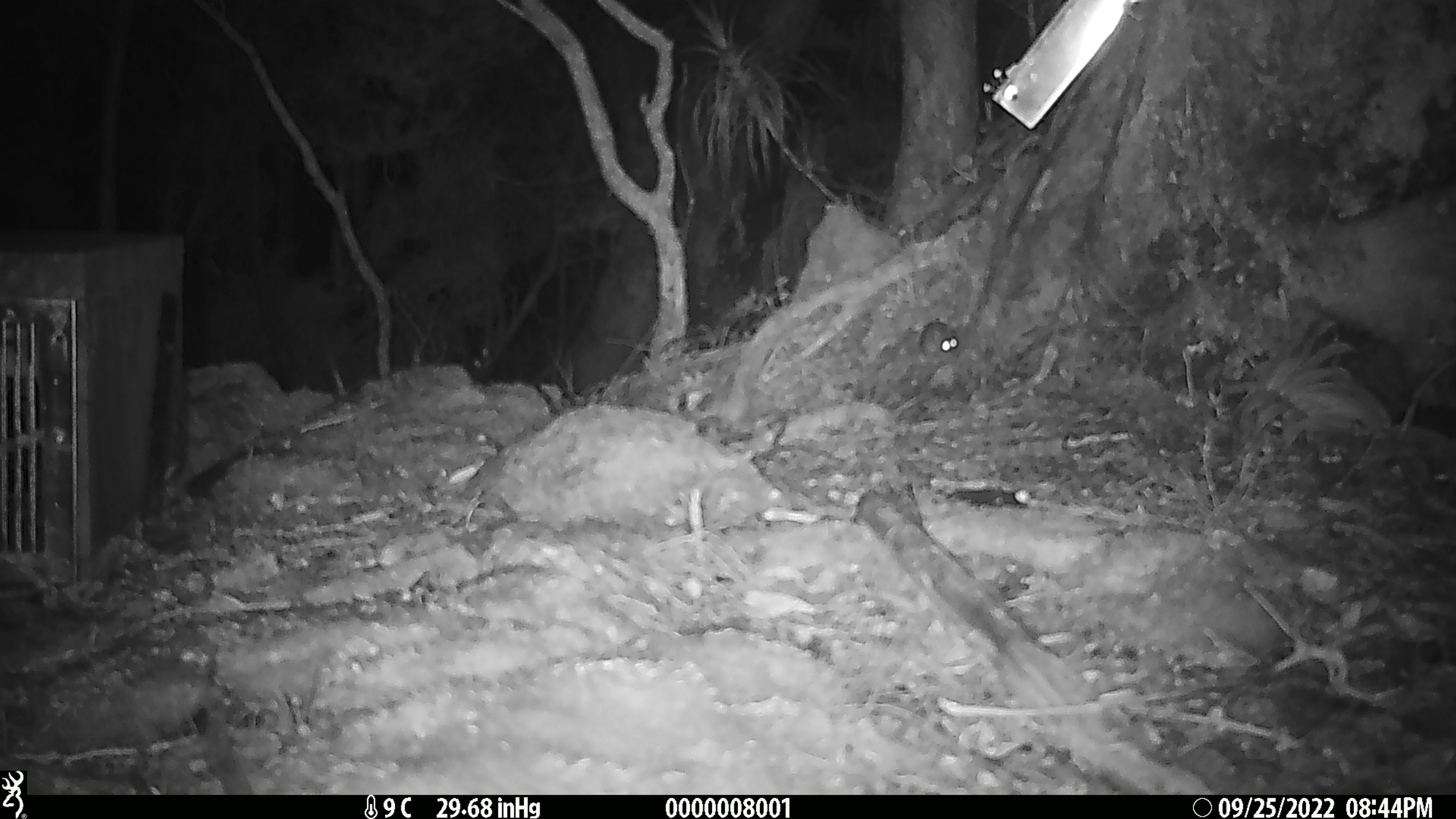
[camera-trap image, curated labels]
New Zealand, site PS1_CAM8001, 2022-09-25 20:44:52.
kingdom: Animalia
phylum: Chordata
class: Mammalia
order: Rodentia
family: Muridae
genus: Mus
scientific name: Mus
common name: mouse